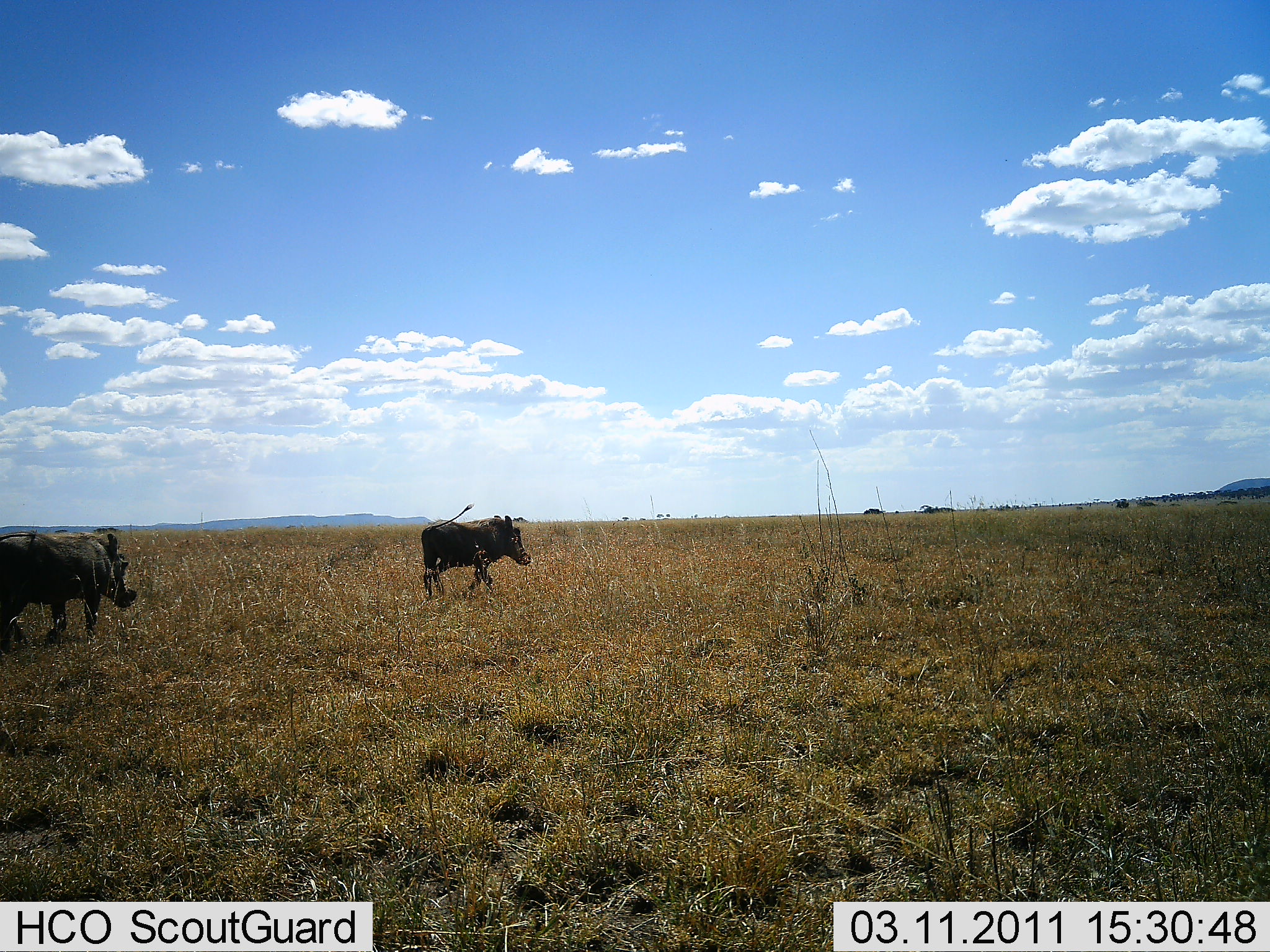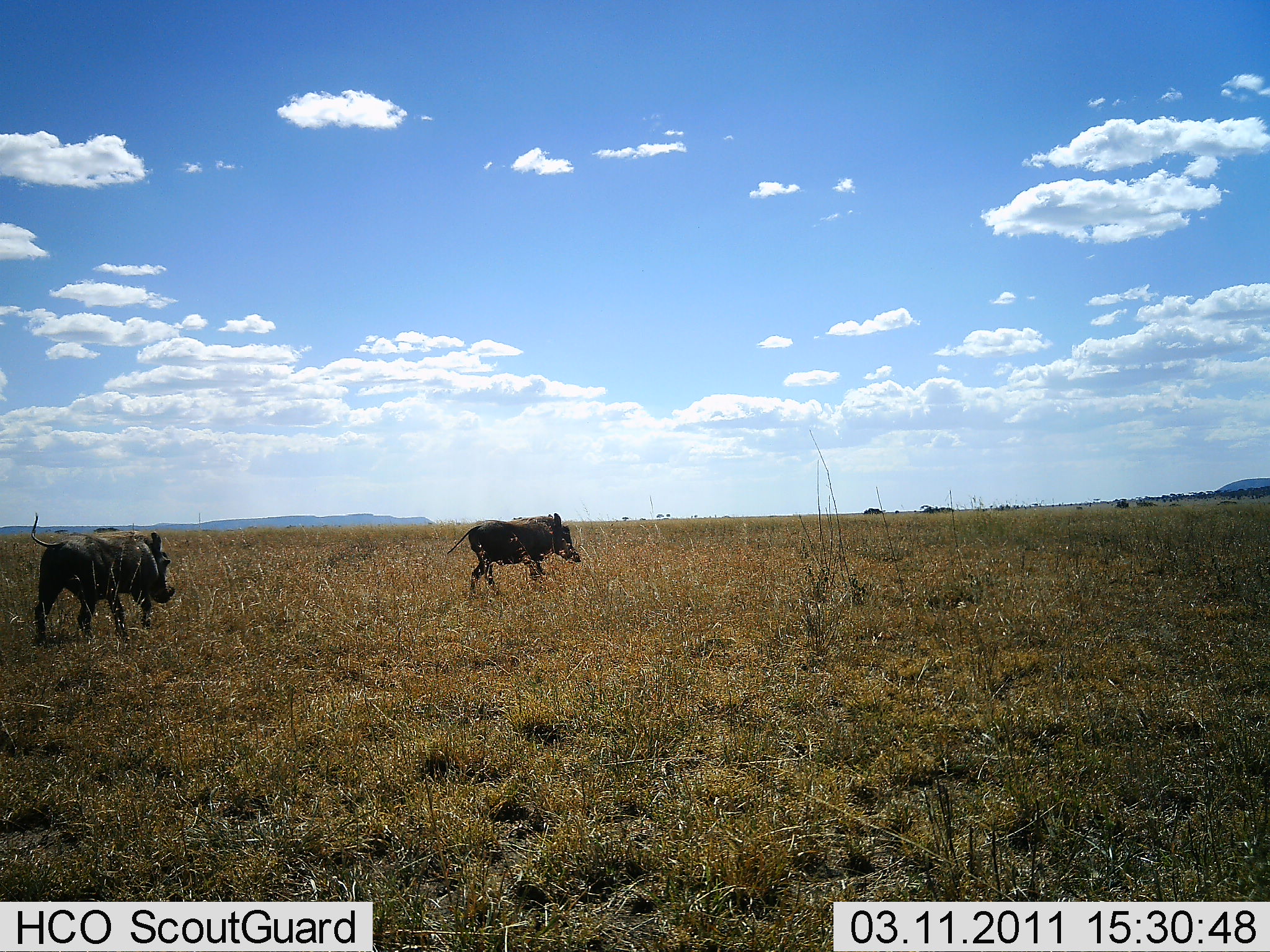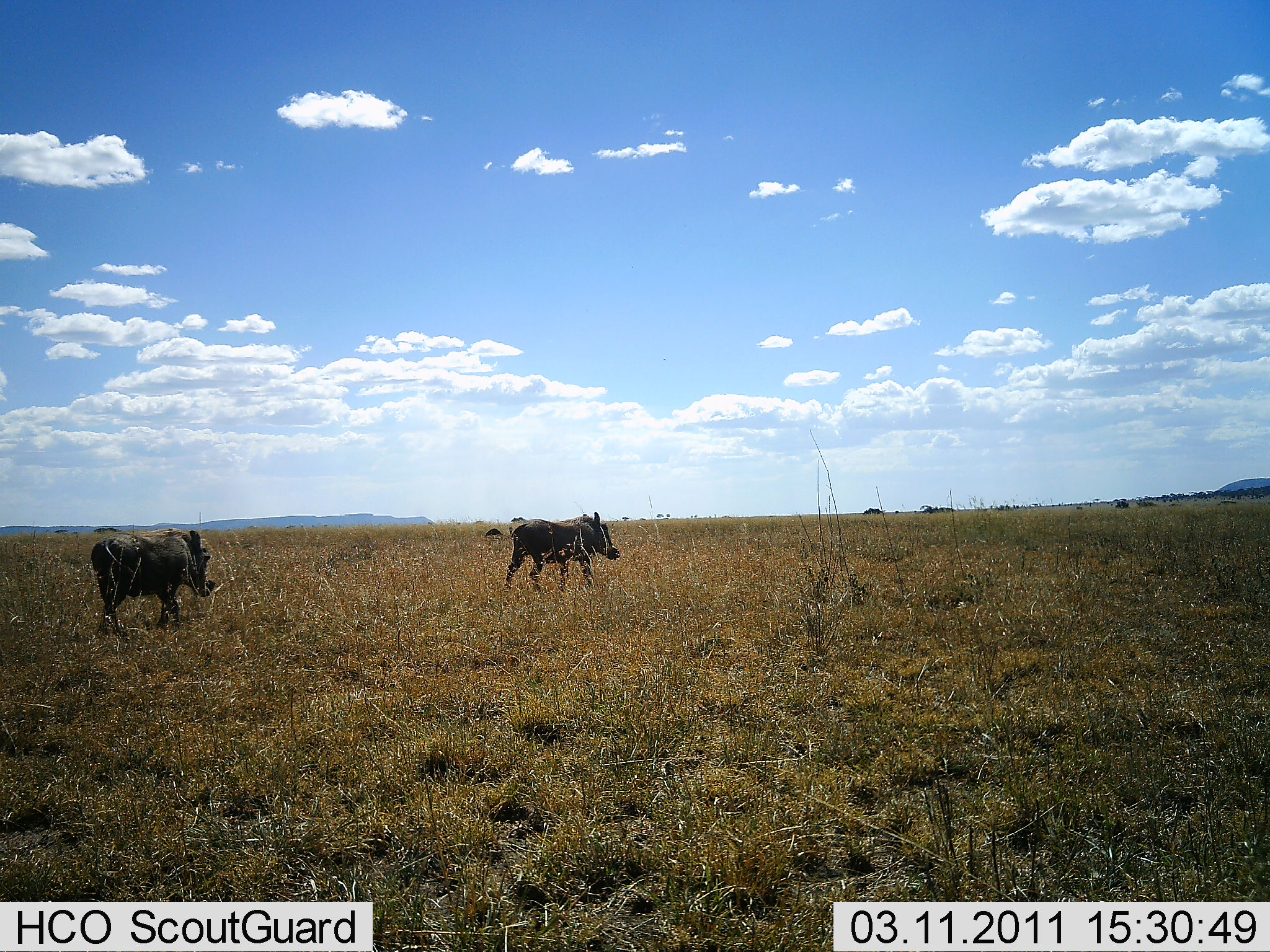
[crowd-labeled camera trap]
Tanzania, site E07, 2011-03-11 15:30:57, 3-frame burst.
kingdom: Animalia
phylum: Chordata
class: Mammalia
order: Artiodactyla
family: Suidae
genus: Phacochoerus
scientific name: Phacochoerus africanus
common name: warthog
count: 2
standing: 9%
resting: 0%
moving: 100%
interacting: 0%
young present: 0%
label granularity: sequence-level